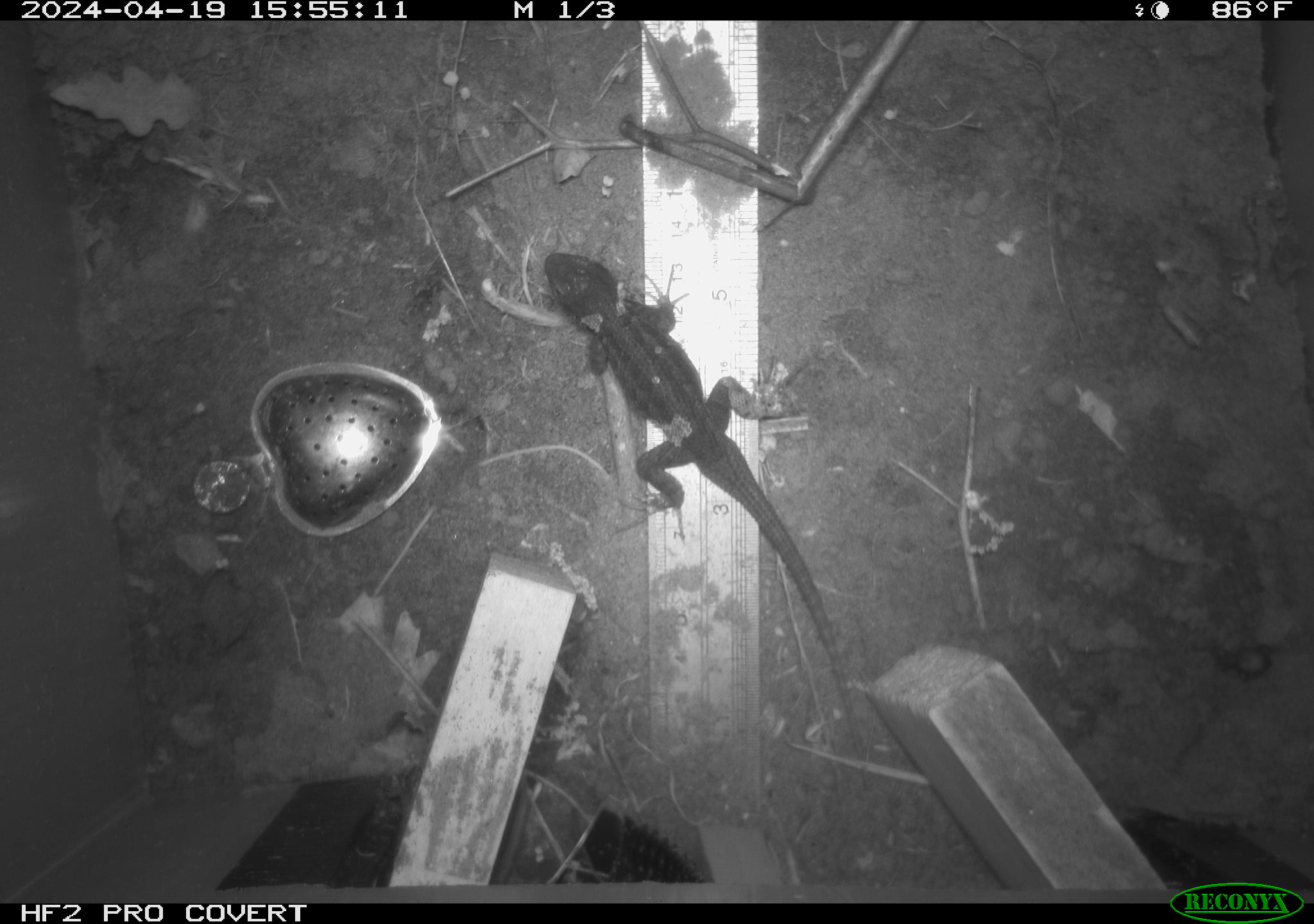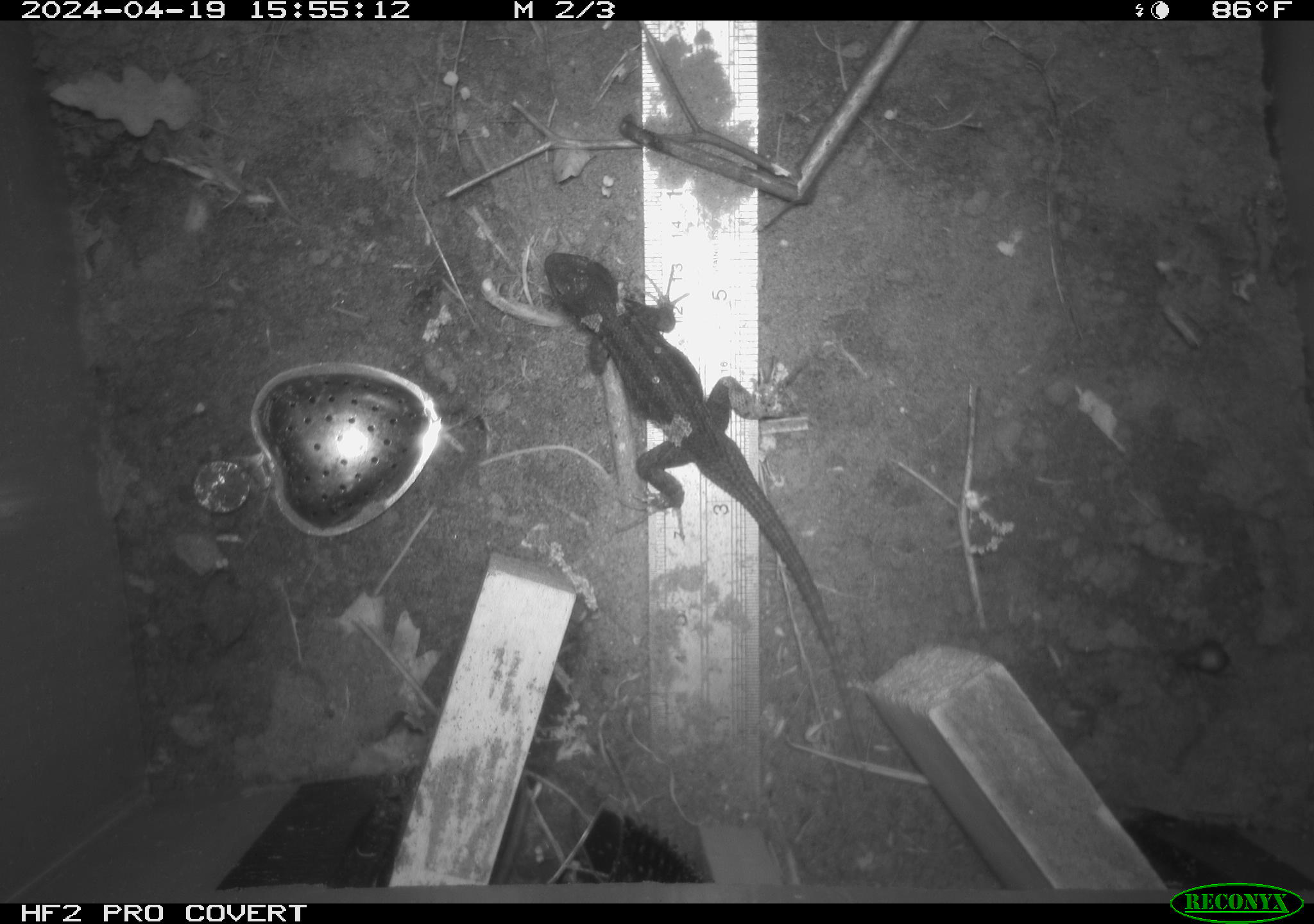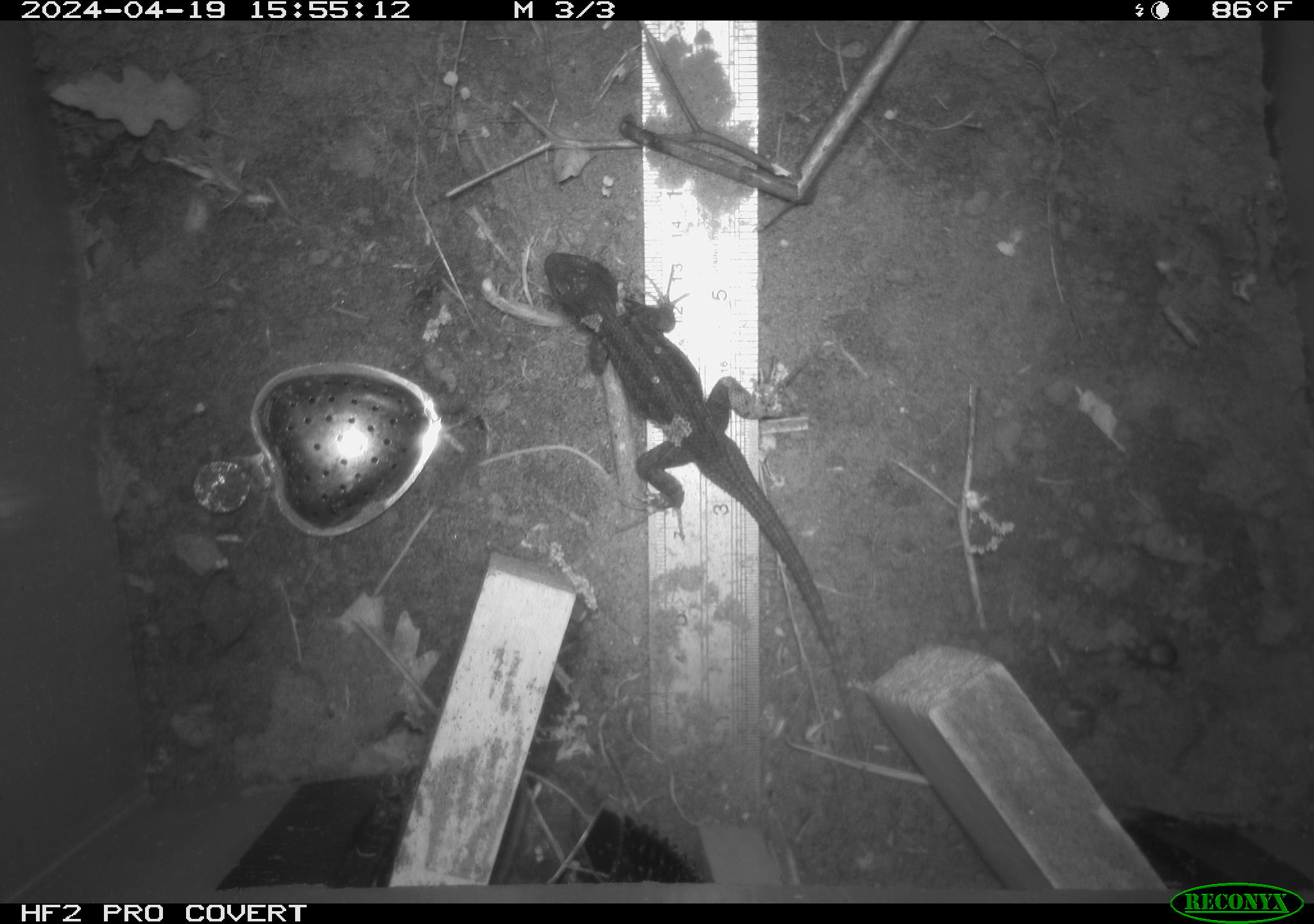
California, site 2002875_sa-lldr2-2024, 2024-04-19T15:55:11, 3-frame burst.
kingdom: Animalia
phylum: Chordata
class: Reptilia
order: Squamata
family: Phrynosomatidae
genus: Sceloporus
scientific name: Sceloporus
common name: spiny lizards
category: sceloporus species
Sceloporus species (spiny lizards) (Sceloporus).